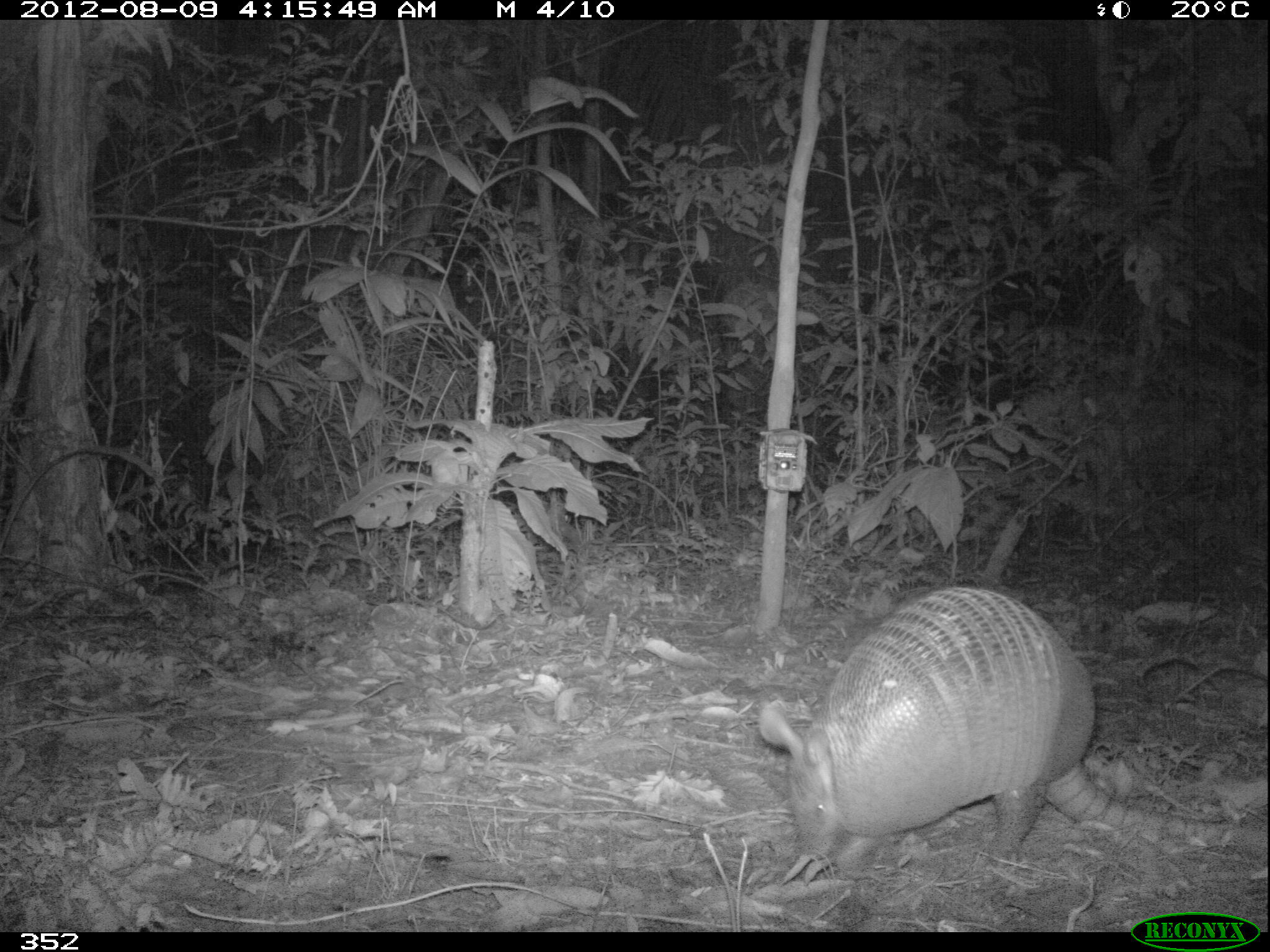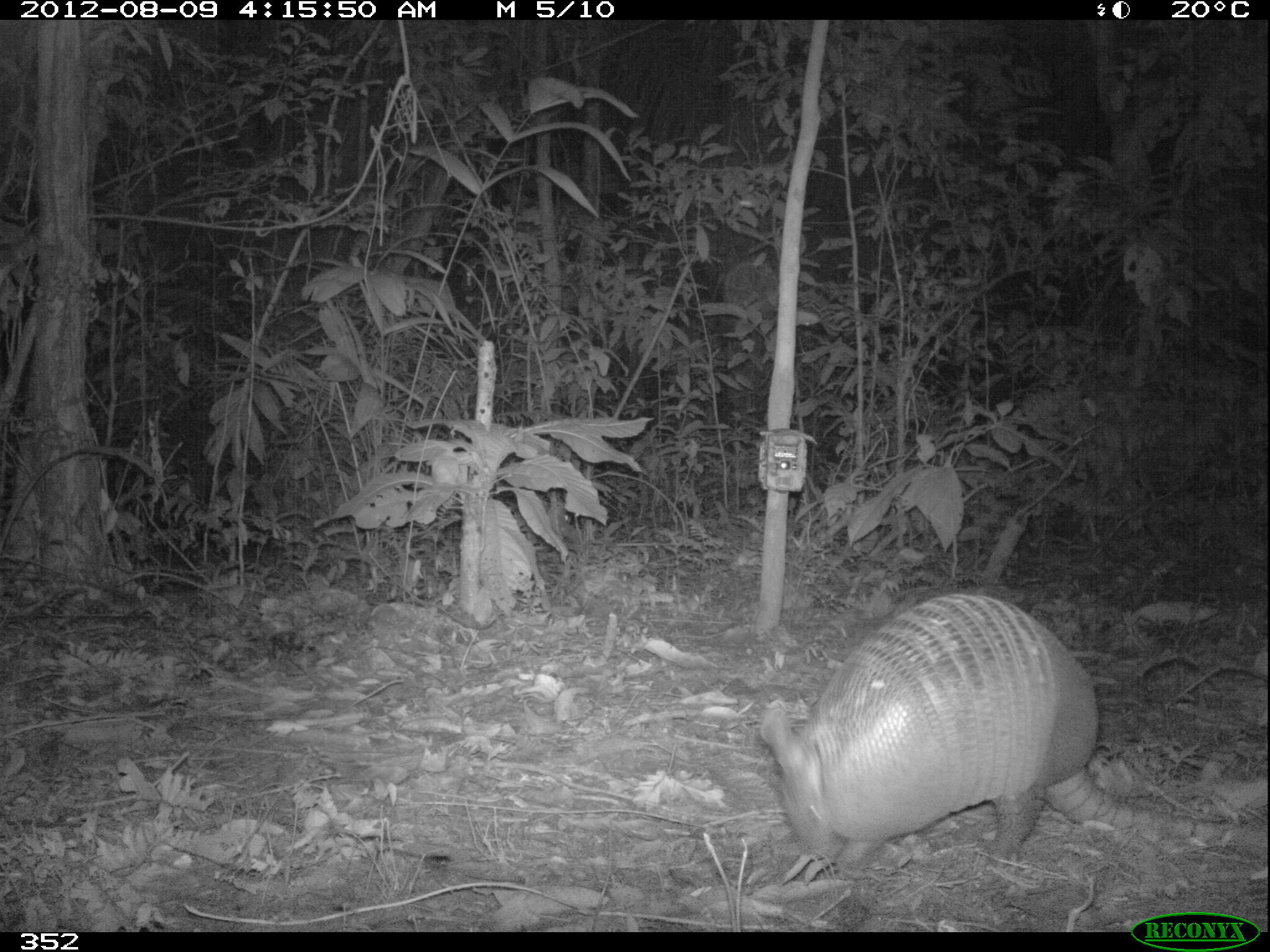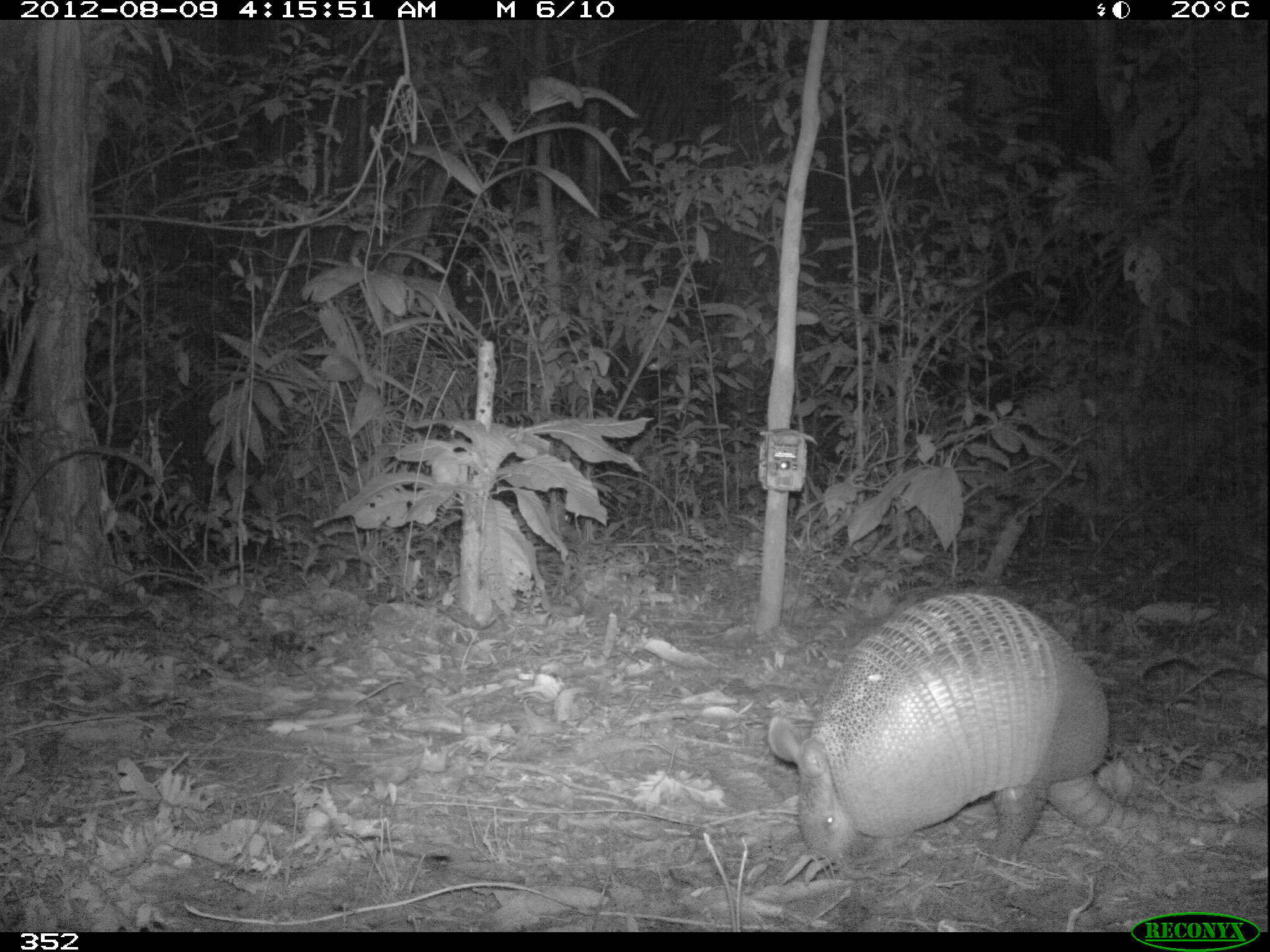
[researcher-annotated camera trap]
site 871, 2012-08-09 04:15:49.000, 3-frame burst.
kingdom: Animalia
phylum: Chordata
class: Mammalia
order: Cingulata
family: Dasypodidae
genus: Dasypus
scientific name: Dasypus novemcinctus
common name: nine-banded armadillo